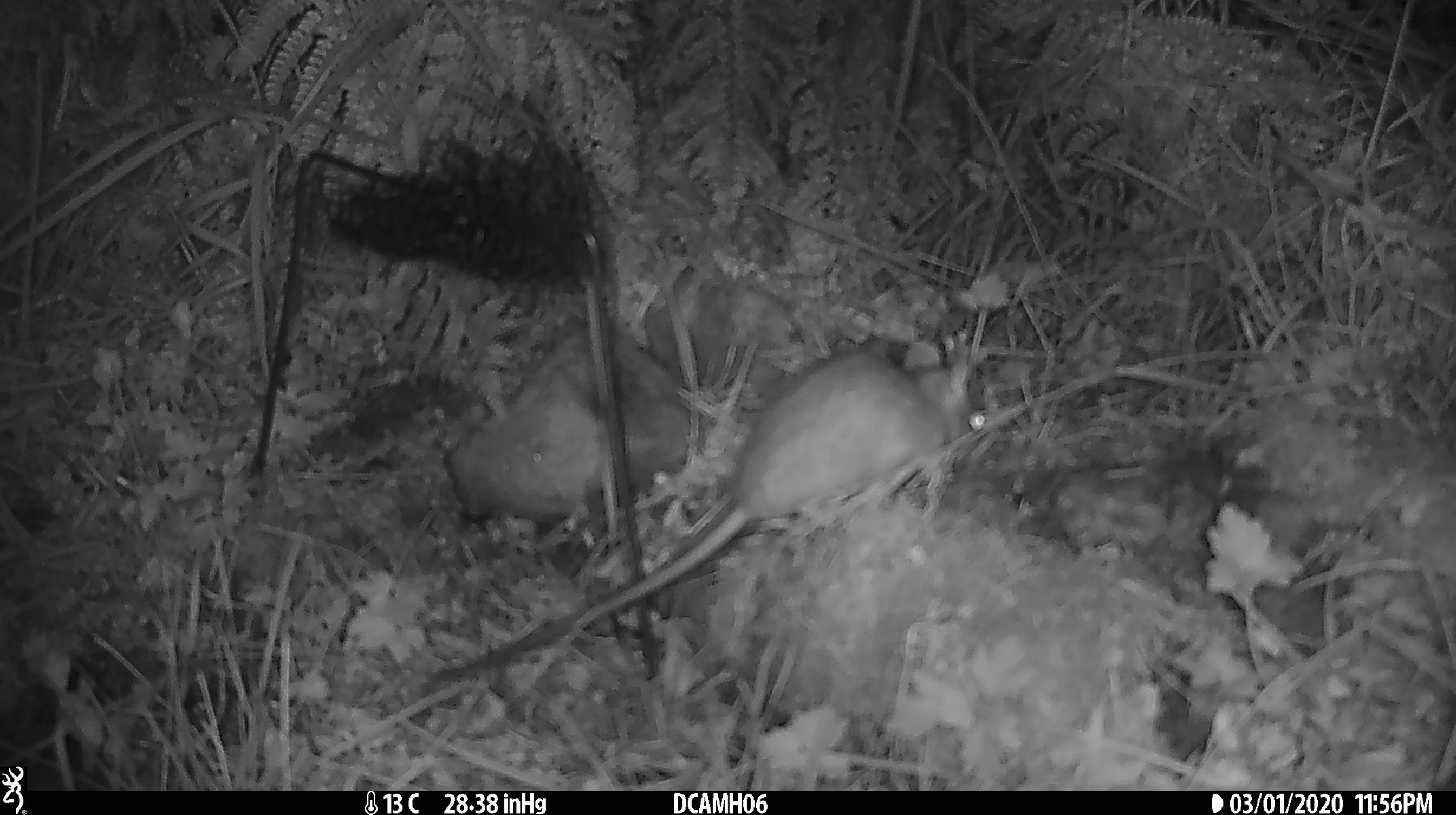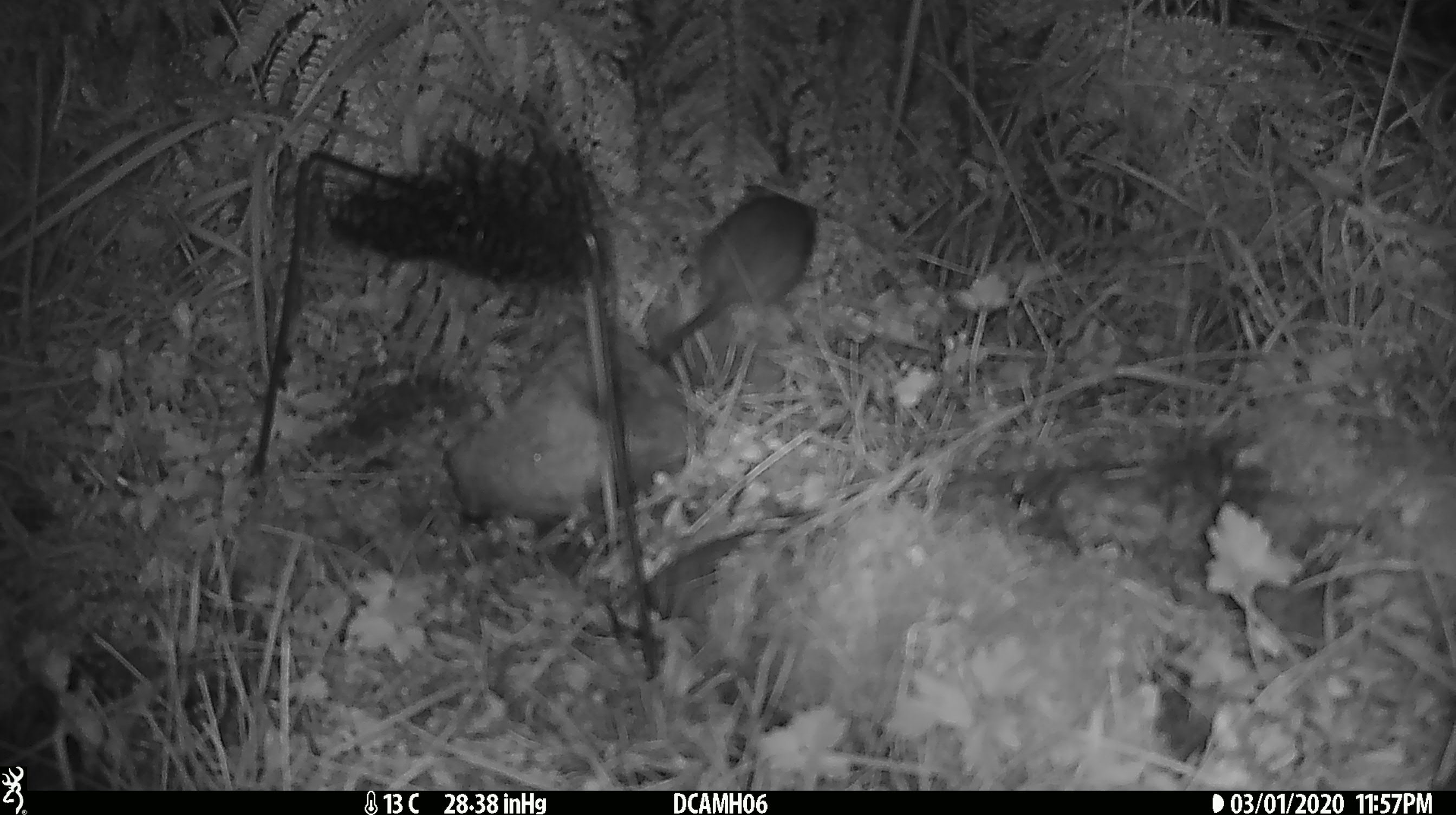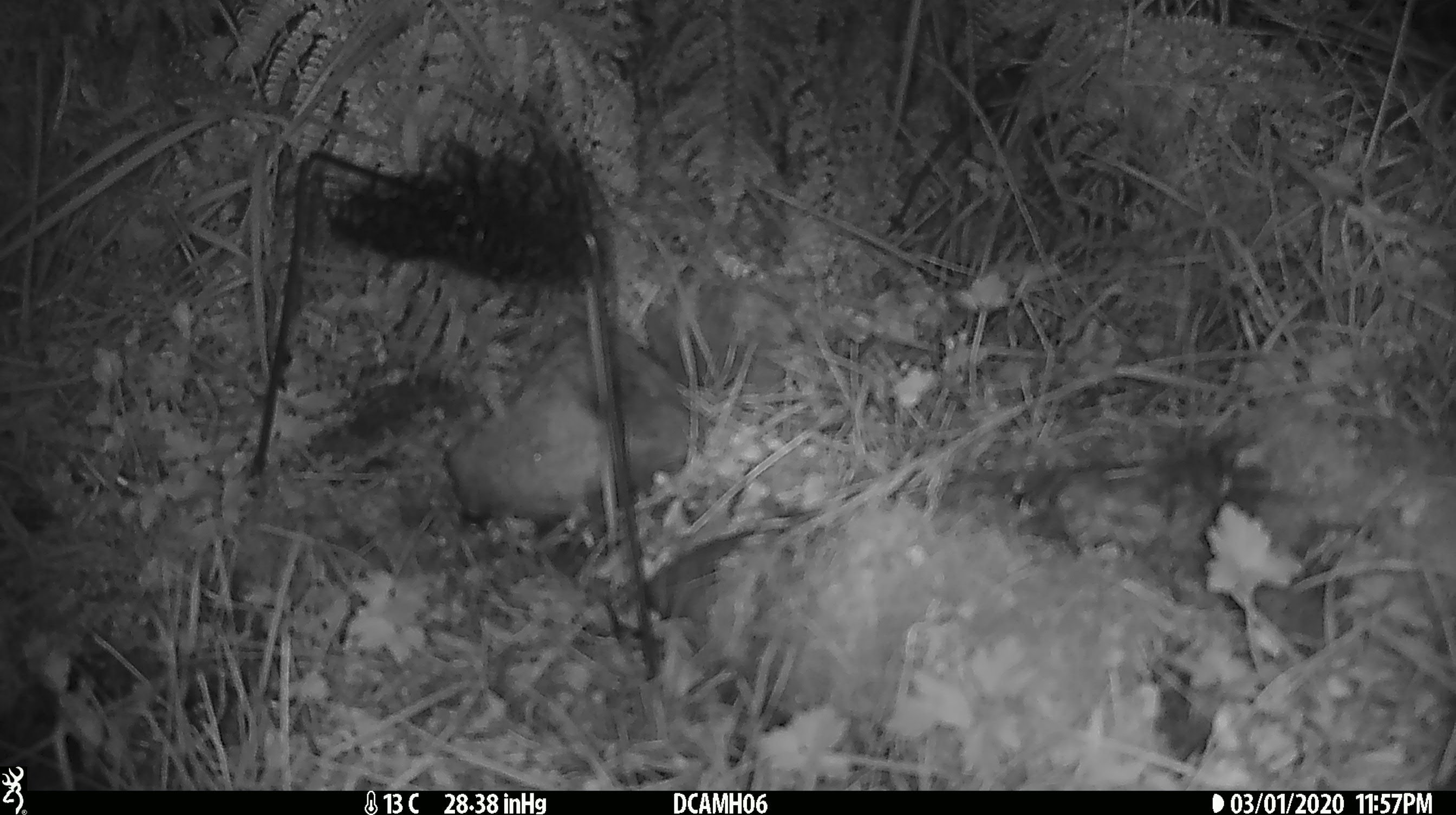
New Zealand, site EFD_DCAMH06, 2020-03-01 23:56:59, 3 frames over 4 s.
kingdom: Animalia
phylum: Chordata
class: Mammalia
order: Rodentia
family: Muridae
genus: Rattus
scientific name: Rattus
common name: rat